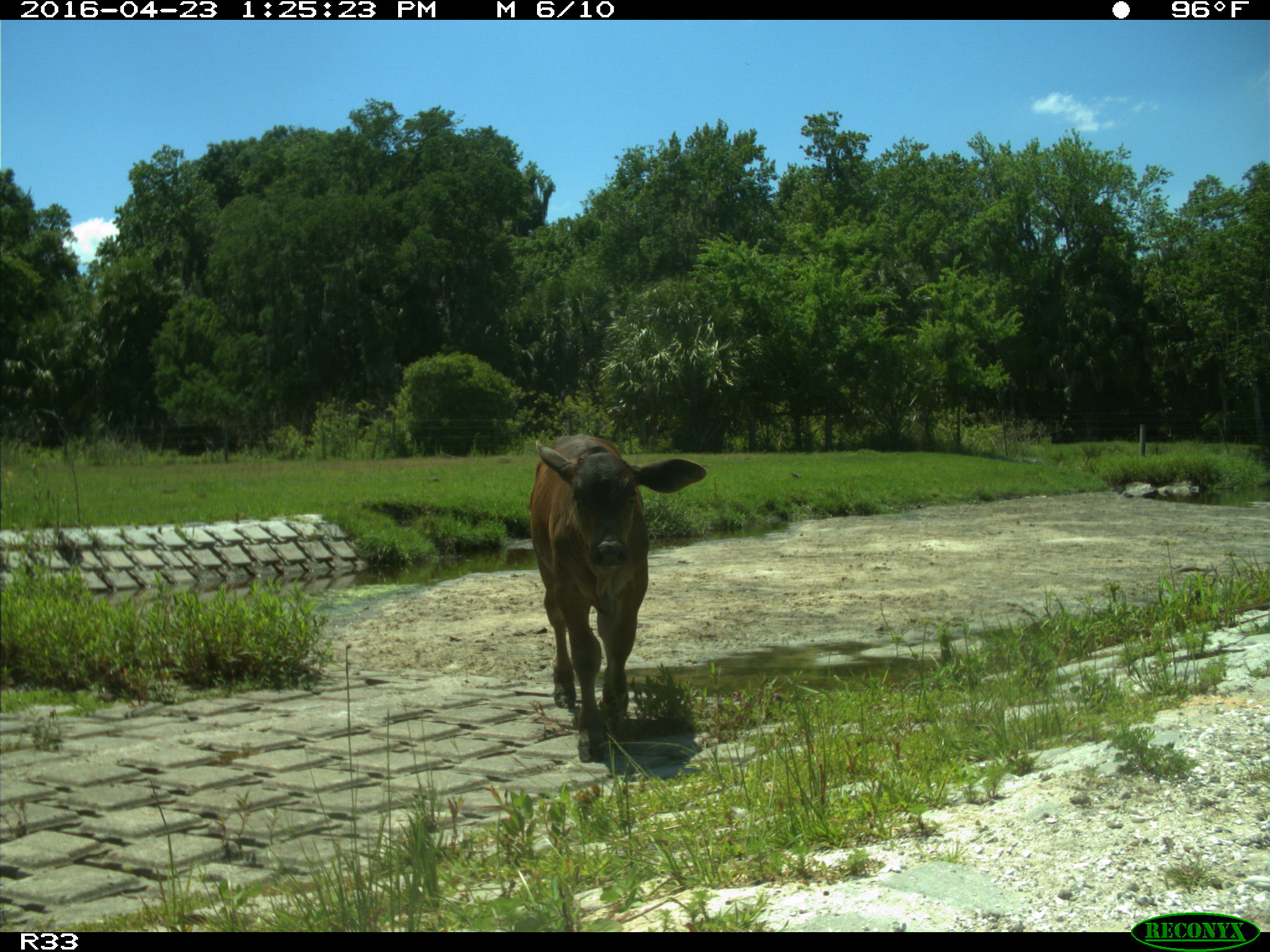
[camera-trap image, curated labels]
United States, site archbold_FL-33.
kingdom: Animalia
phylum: Chordata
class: Mammalia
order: Artiodactyla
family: Bovidae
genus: Bos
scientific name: Bos taurus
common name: domestic cow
Bos taurus (domestic cow).